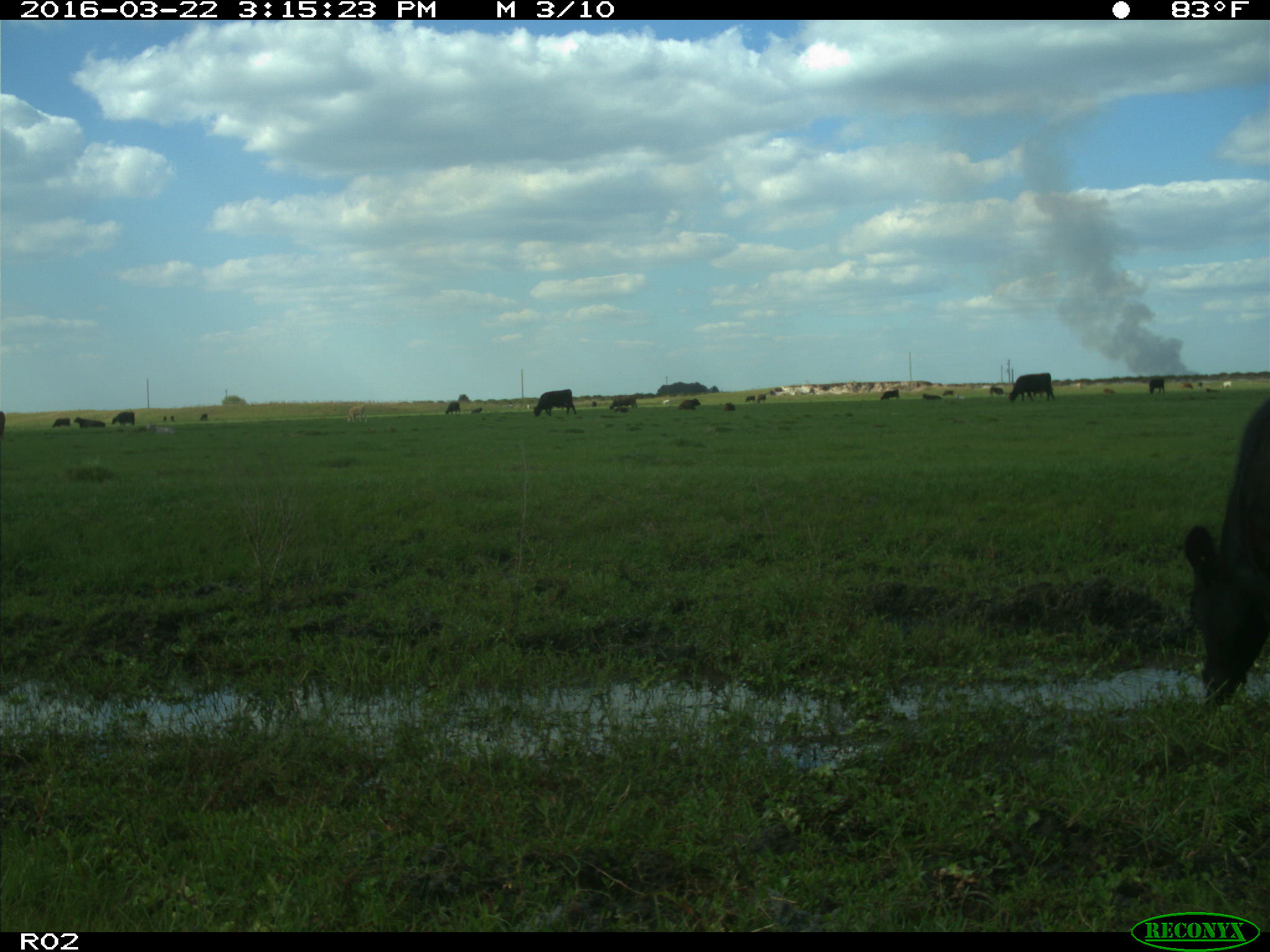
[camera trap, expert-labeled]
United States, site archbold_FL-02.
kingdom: Animalia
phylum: Chordata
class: Mammalia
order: Artiodactyla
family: Bovidae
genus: Bos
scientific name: Bos taurus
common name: domestic cow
Bos taurus (domestic cow).